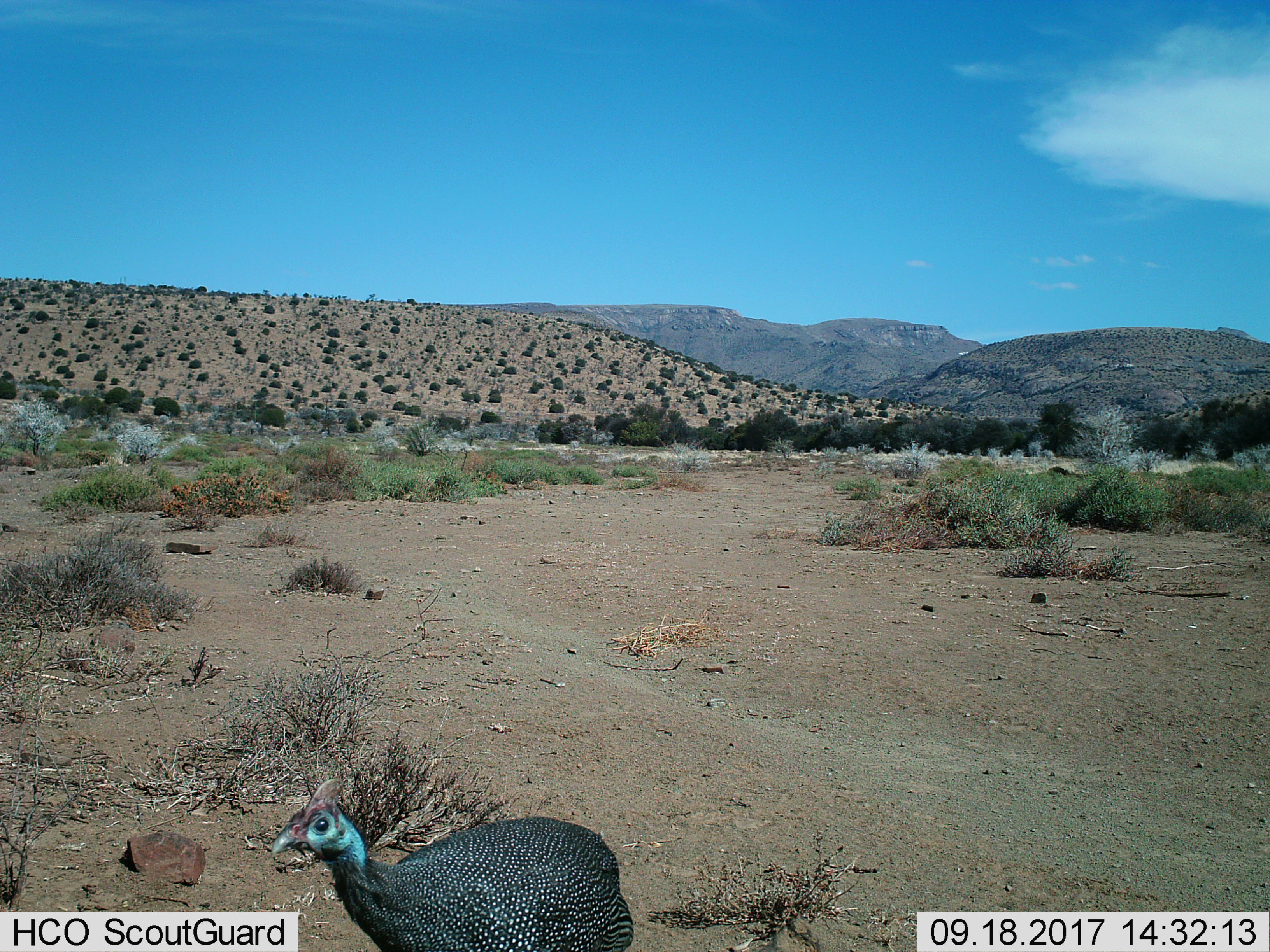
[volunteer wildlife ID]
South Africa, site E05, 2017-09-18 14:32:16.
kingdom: Animalia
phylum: Chordata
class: Aves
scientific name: Aves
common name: bird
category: birdother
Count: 1.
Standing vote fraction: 67%.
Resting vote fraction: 0%.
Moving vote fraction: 33%.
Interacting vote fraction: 0%.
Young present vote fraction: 0%.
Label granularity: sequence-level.